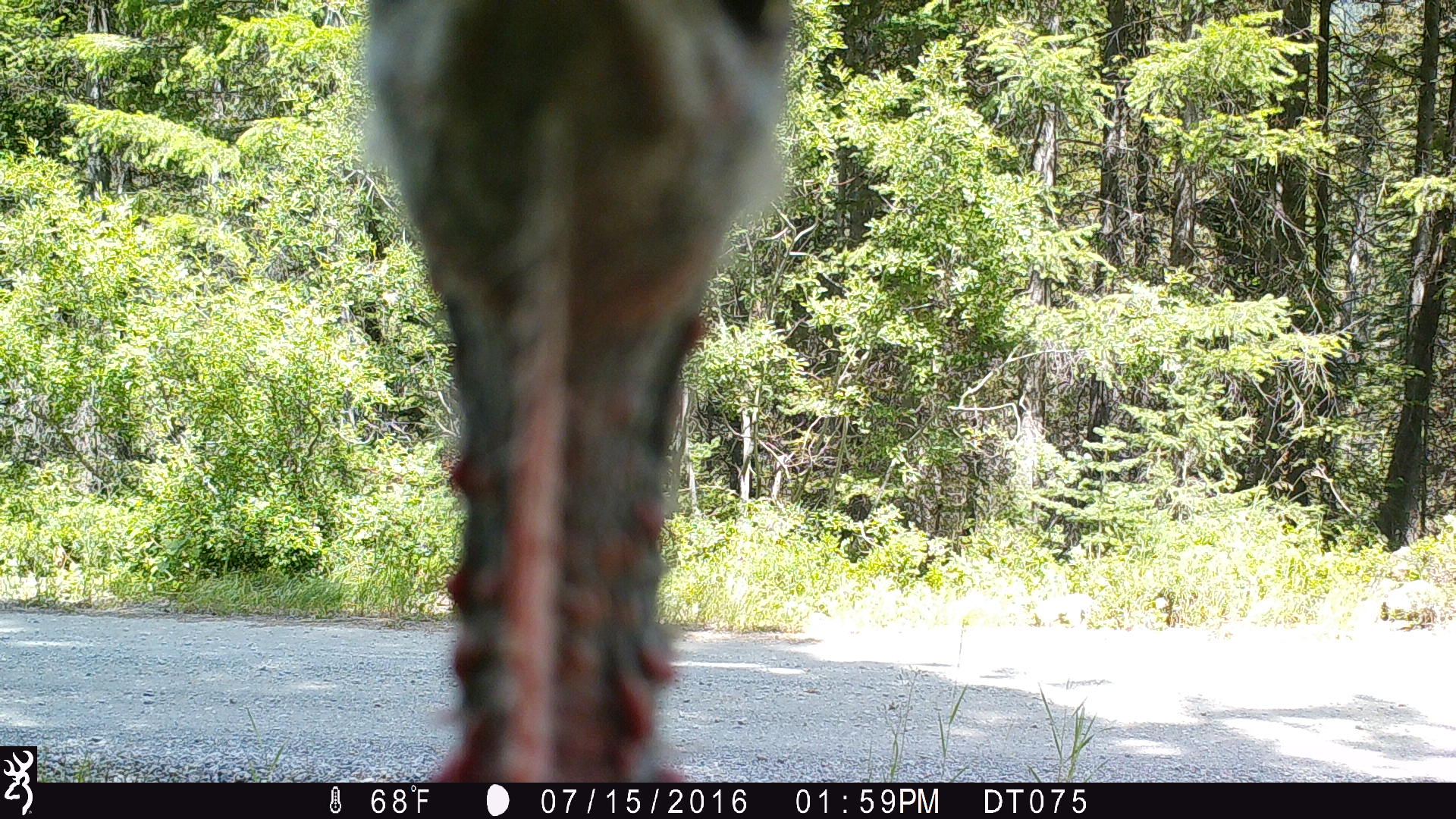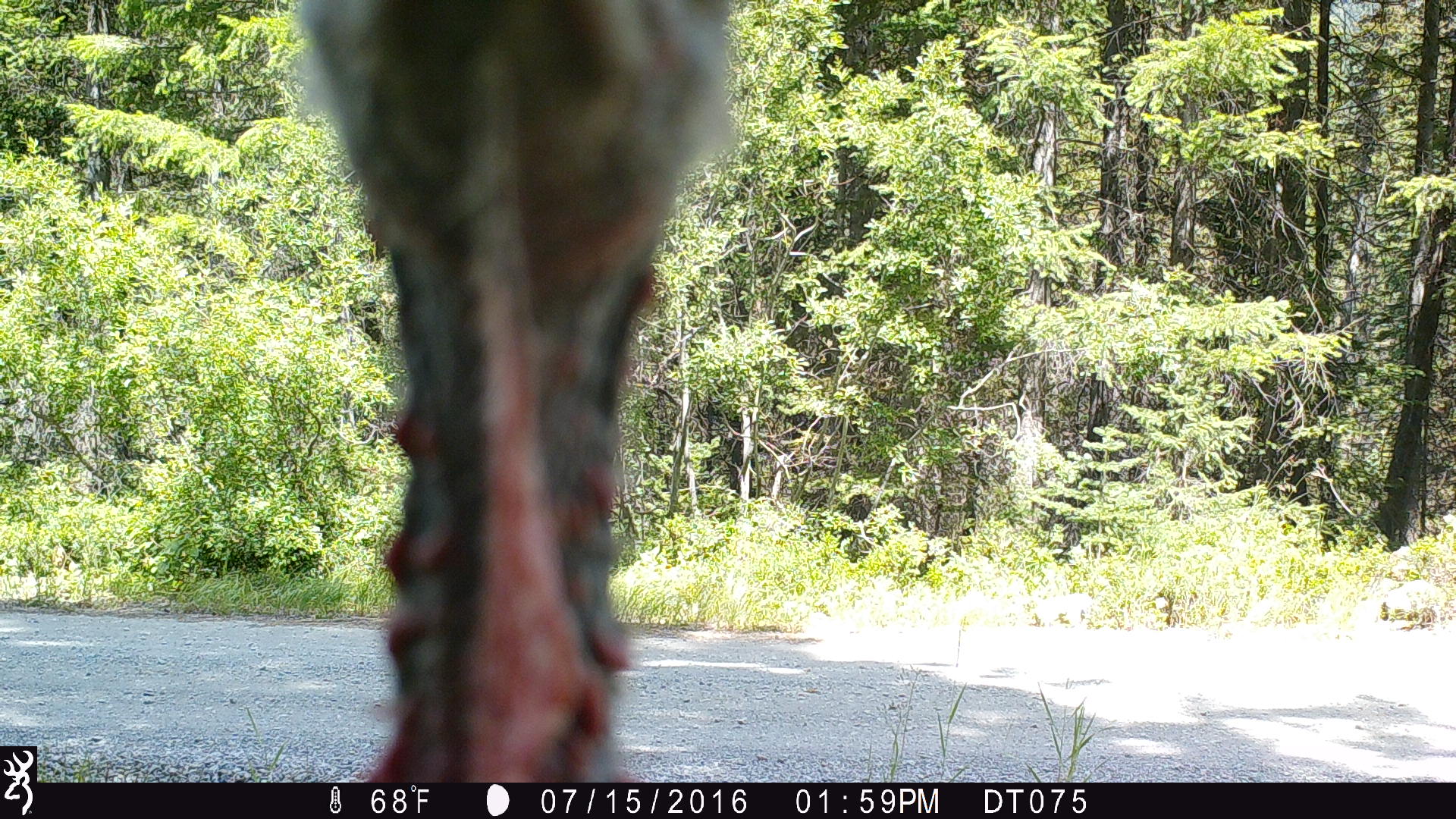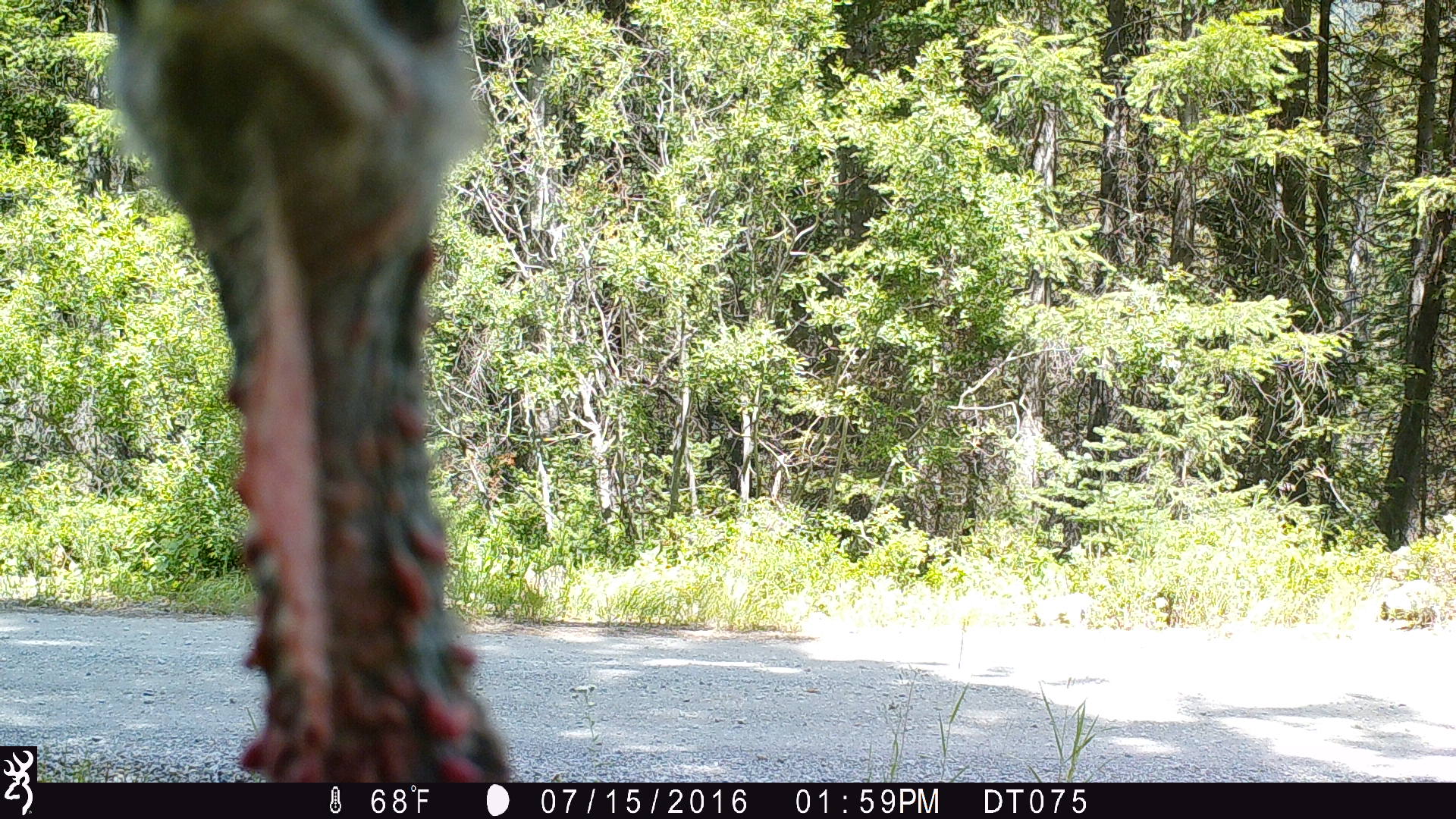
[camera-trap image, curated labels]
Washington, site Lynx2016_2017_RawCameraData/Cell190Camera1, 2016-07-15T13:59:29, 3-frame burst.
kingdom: Animalia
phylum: Chordata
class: Aves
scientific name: Aves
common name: birds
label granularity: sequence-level